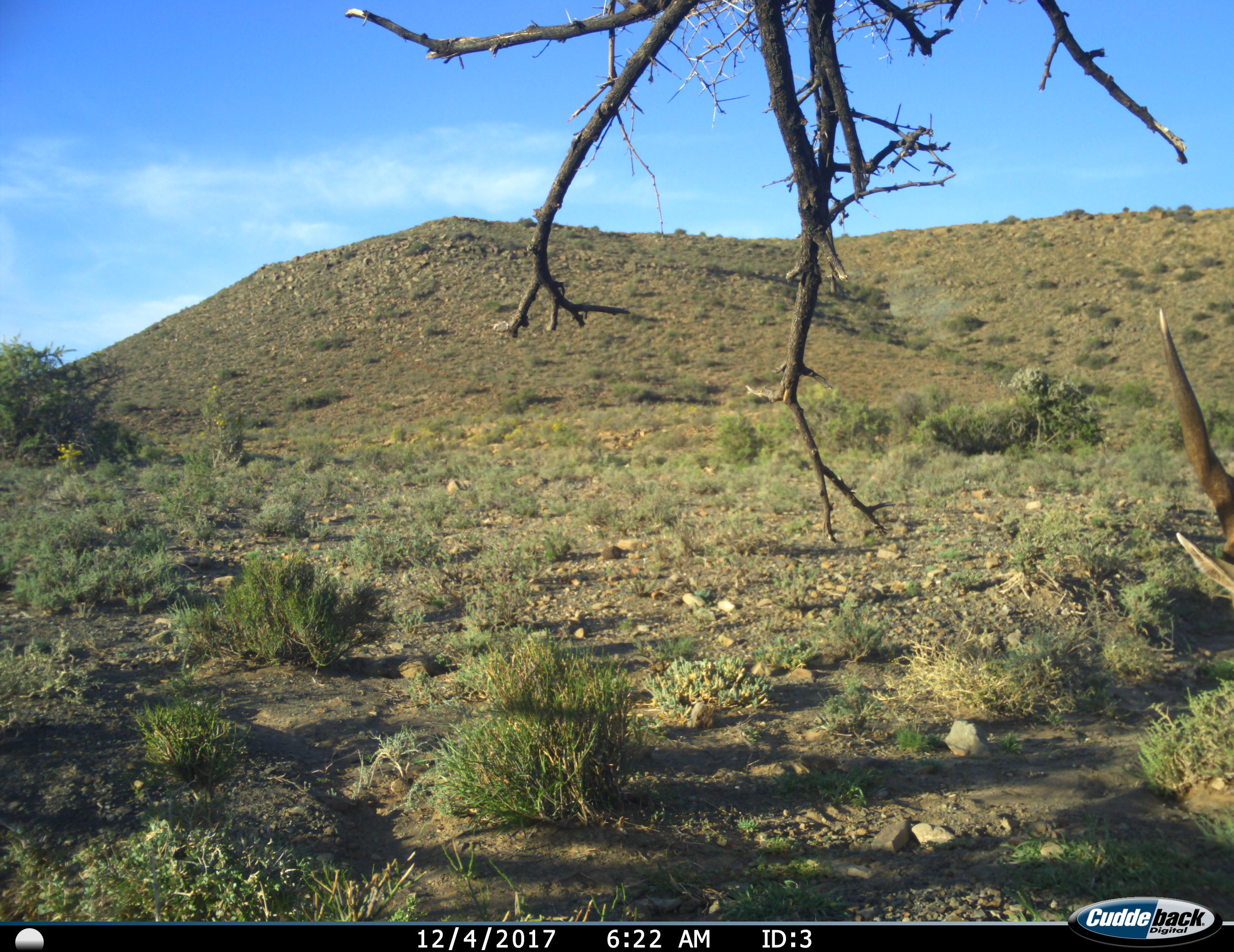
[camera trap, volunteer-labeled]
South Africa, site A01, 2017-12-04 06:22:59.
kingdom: Animalia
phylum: Chordata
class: Mammalia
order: Artiodactyla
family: Bovidae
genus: Tragelaphus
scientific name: Tragelaphus oryx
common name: eland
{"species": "eland (Tragelaphus oryx)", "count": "1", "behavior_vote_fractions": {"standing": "75%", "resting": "0%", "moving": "25%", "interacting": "0%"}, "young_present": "0%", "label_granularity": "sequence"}